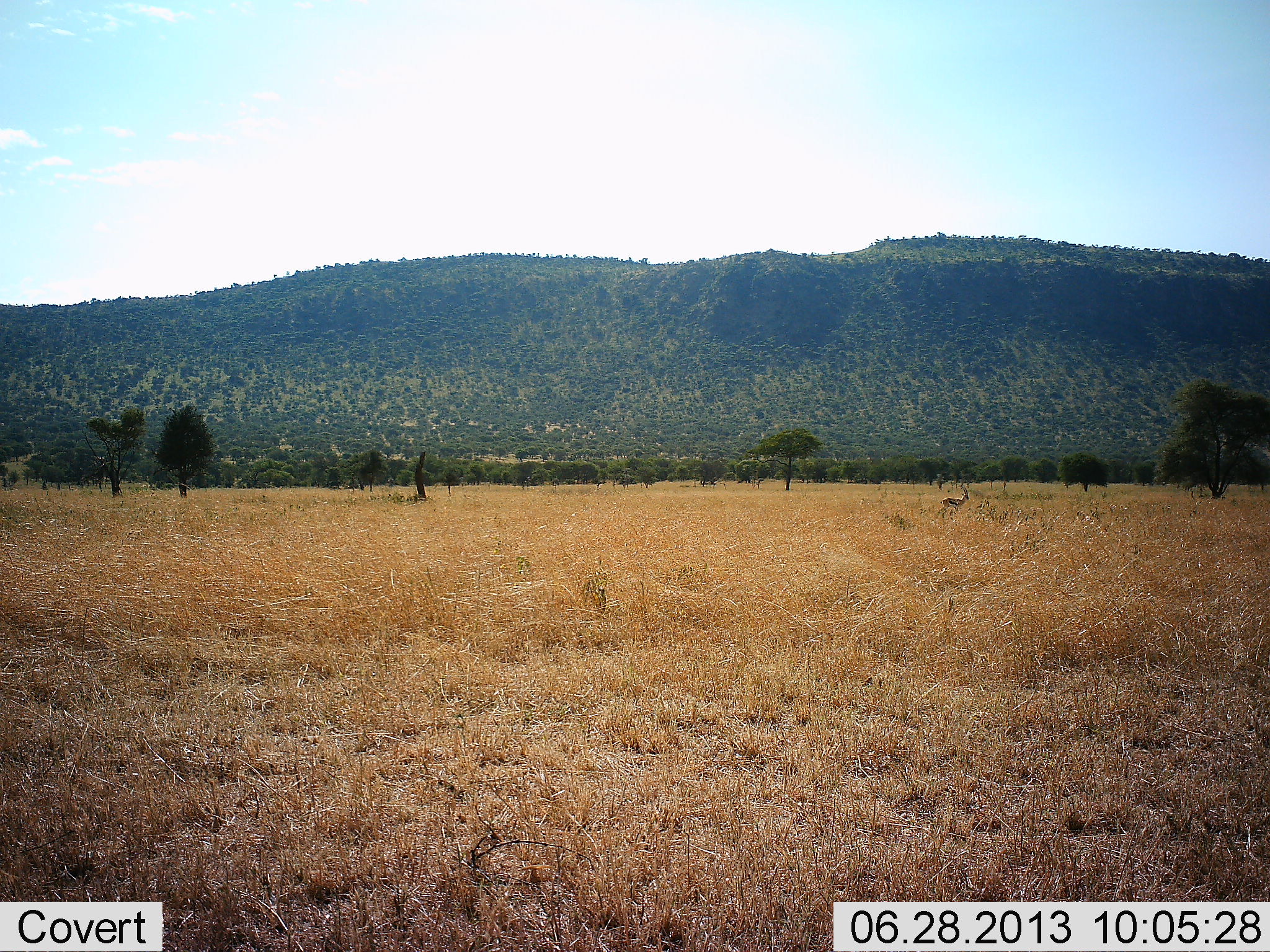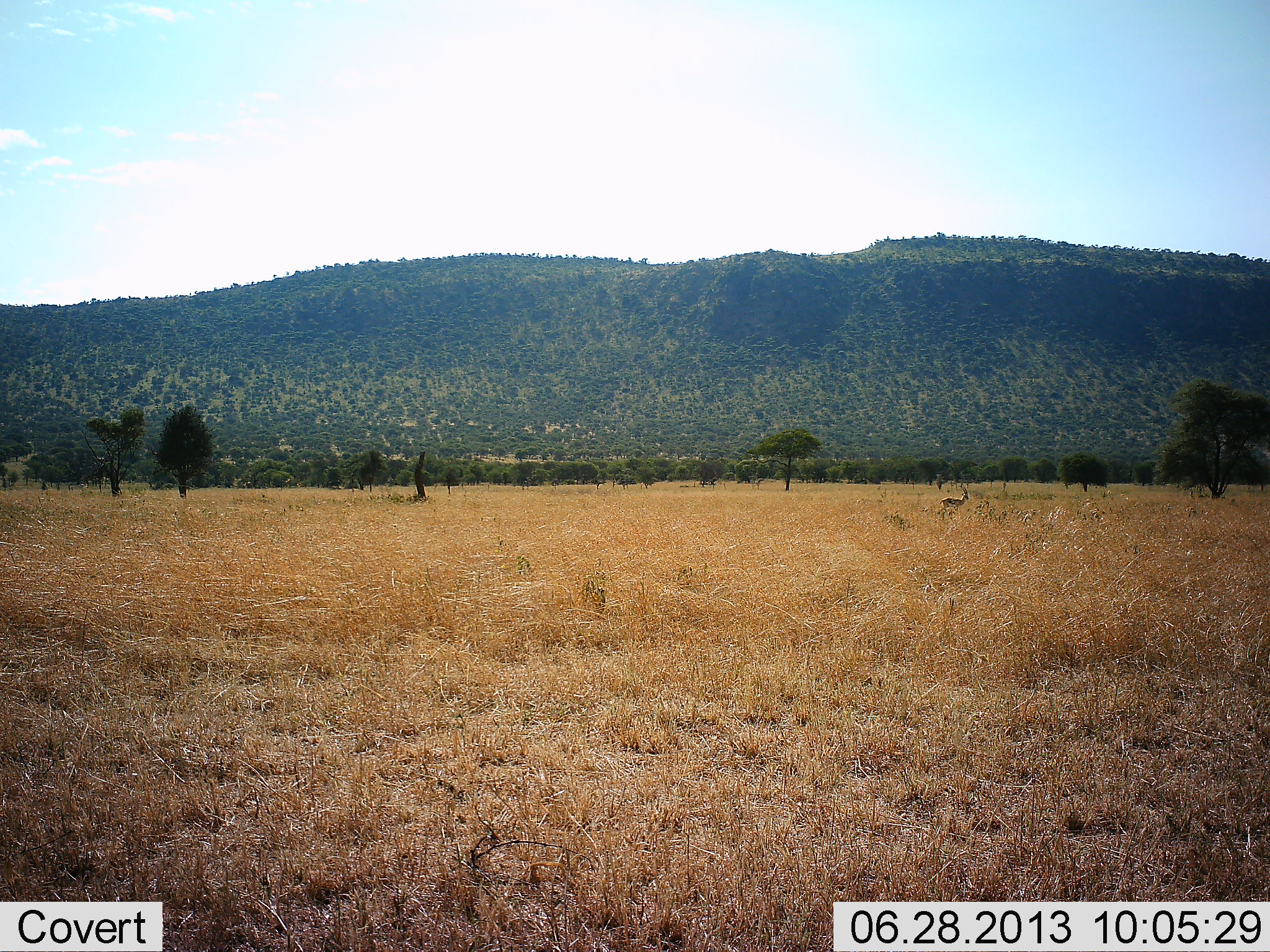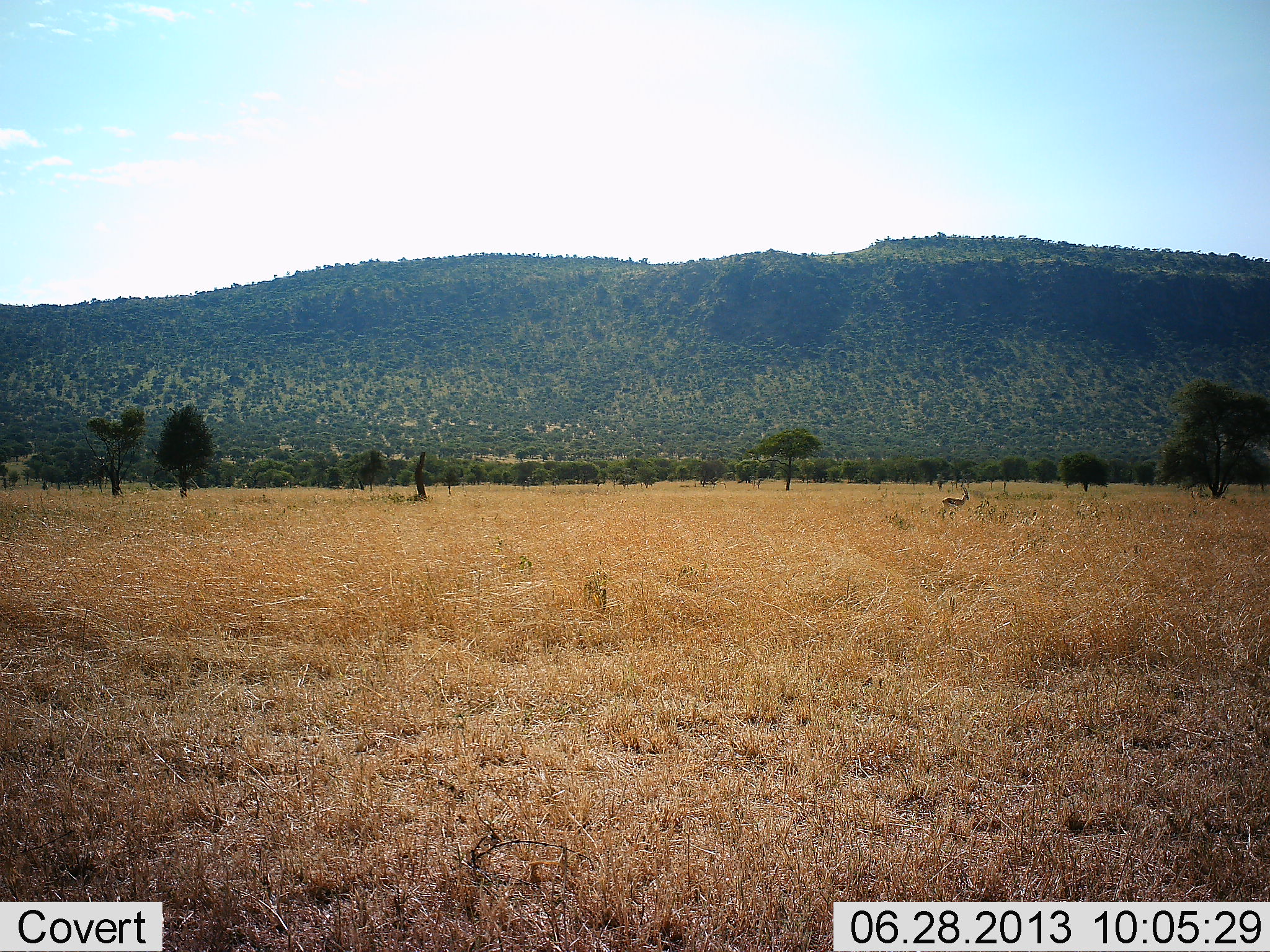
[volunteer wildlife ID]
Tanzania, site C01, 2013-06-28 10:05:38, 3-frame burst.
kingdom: Animalia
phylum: Chordata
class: Mammalia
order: Artiodactyla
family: Bovidae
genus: Eudorcas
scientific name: Eudorcas thomsonii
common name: thomson's gazelle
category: gazellethomsons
Gazellethomsons (thomson's gazelle) (Eudorcas thomsonii), count 1. Behavior (volunteer vote fractions): standing 100%, resting 0%, moving 0%, interacting 0%. Young present (vote fraction): 0%. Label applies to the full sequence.